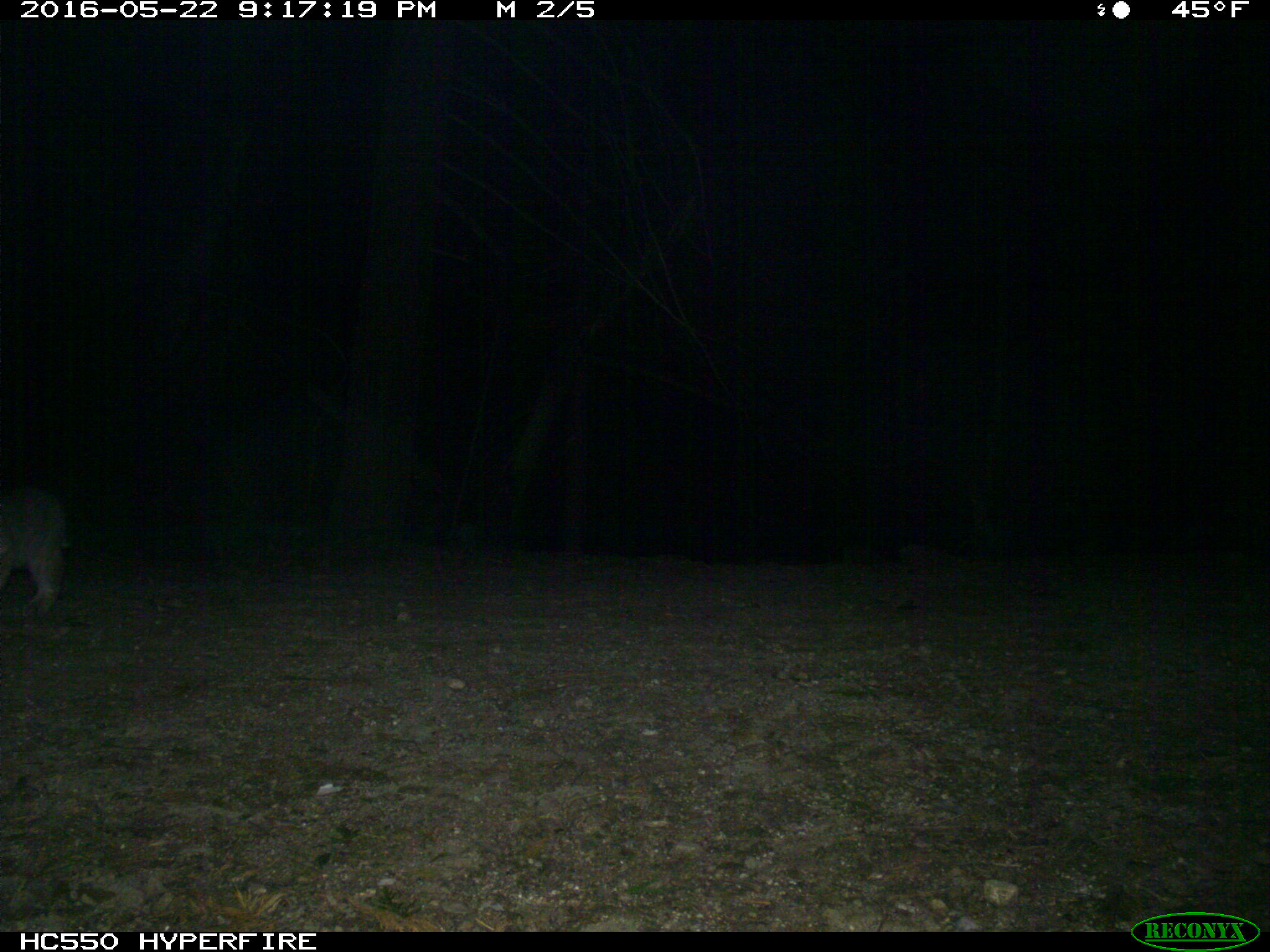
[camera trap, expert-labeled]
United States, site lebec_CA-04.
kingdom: Animalia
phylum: Chordata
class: Mammalia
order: Carnivora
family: Felidae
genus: Lynx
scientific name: Lynx rufus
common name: bobcat